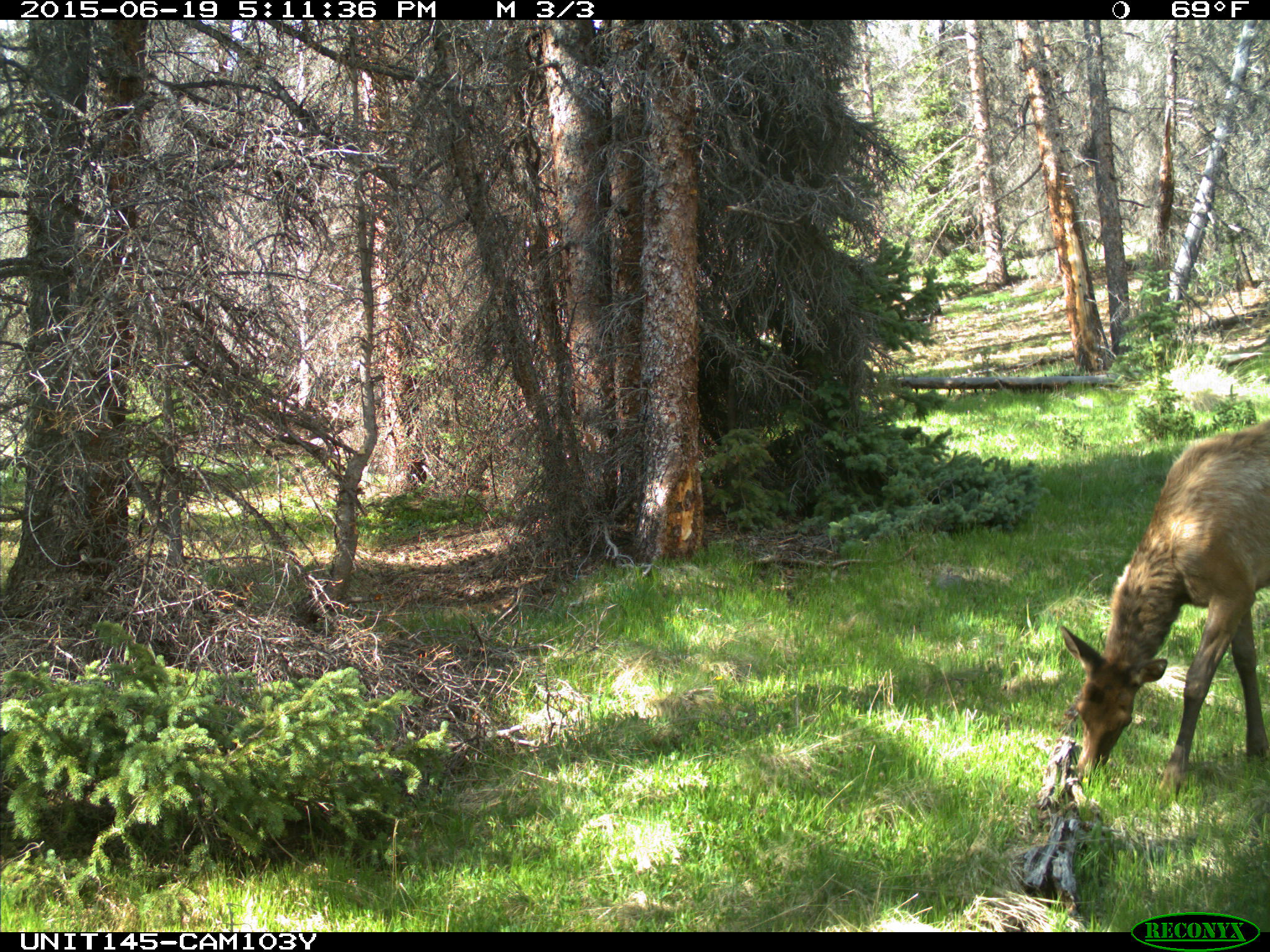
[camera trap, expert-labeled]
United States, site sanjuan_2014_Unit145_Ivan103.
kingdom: Animalia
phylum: Chordata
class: Mammalia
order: Artiodactyla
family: Cervidae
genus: Cervus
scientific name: Cervus elaphus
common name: red deer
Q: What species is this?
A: Cervus elaphus (red deer).